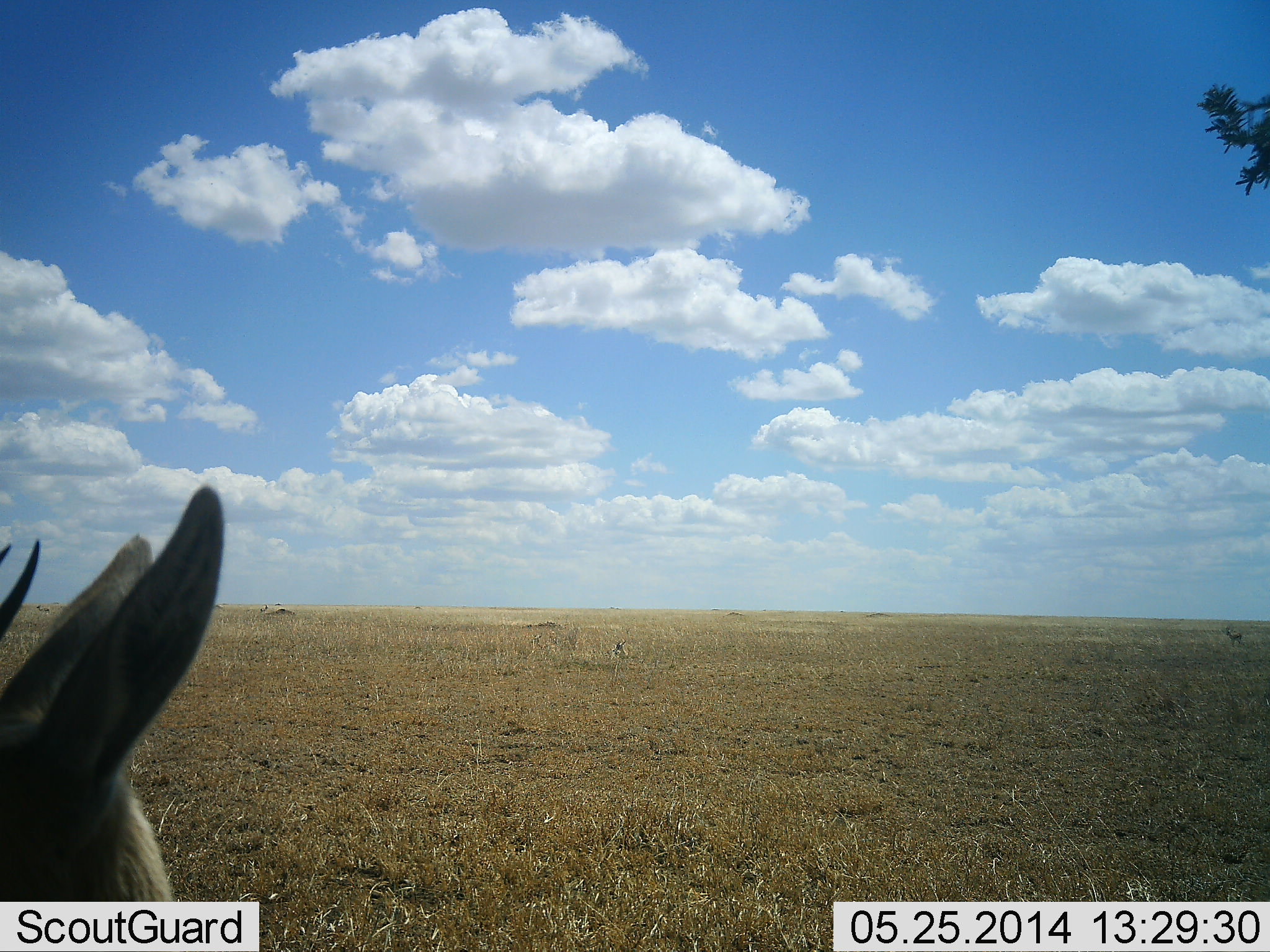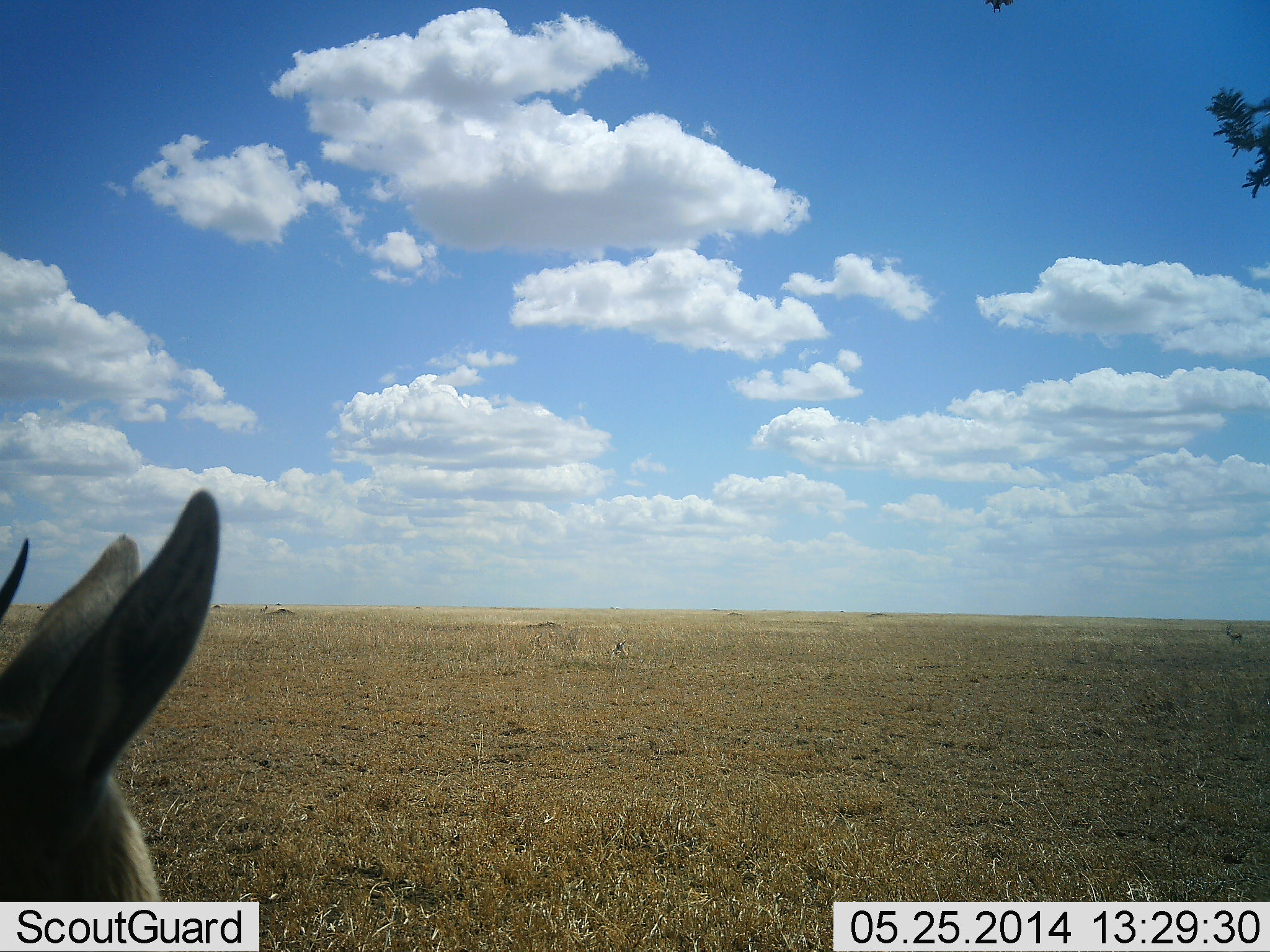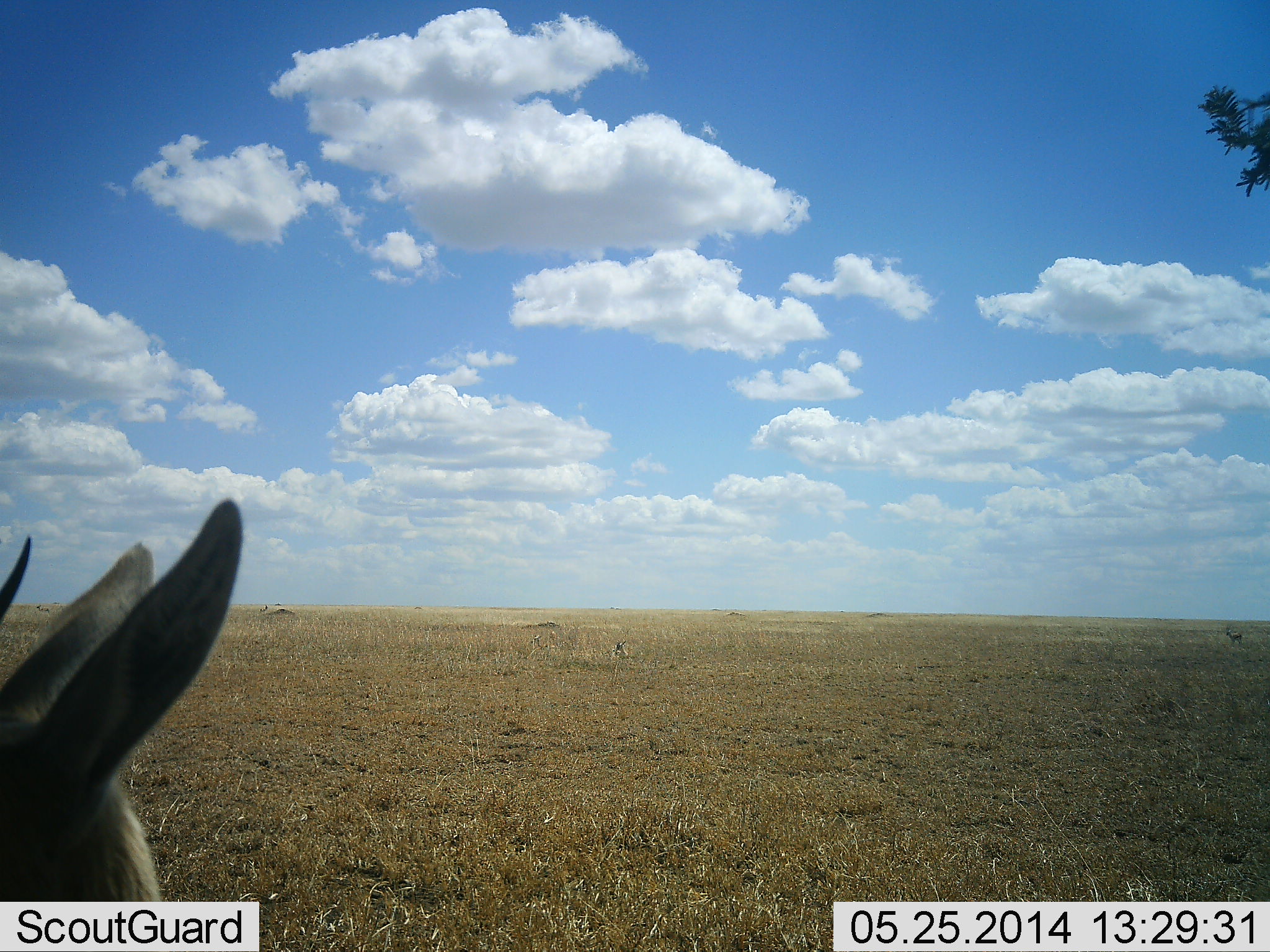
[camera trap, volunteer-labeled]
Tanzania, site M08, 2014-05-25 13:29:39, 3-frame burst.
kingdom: Animalia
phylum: Chordata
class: Mammalia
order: Artiodactyla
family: Bovidae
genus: Eudorcas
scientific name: Eudorcas thomsonii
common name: thomson's gazelle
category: gazellethomsons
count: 1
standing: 100%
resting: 9%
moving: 0%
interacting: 0%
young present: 0%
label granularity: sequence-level